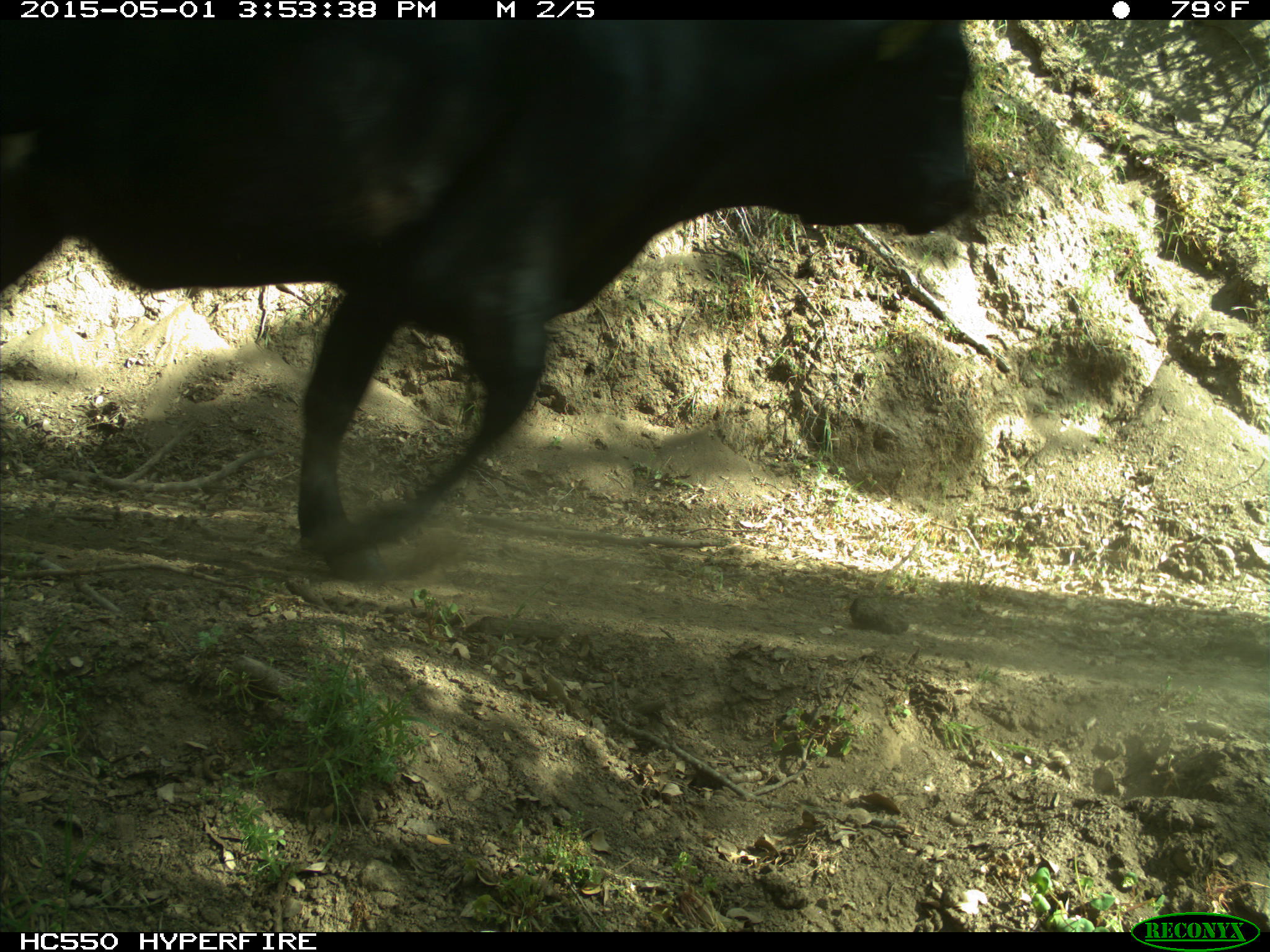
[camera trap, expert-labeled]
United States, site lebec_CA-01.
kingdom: Animalia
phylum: Chordata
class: Mammalia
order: Artiodactyla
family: Bovidae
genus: Bos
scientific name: Bos taurus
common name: domestic cow